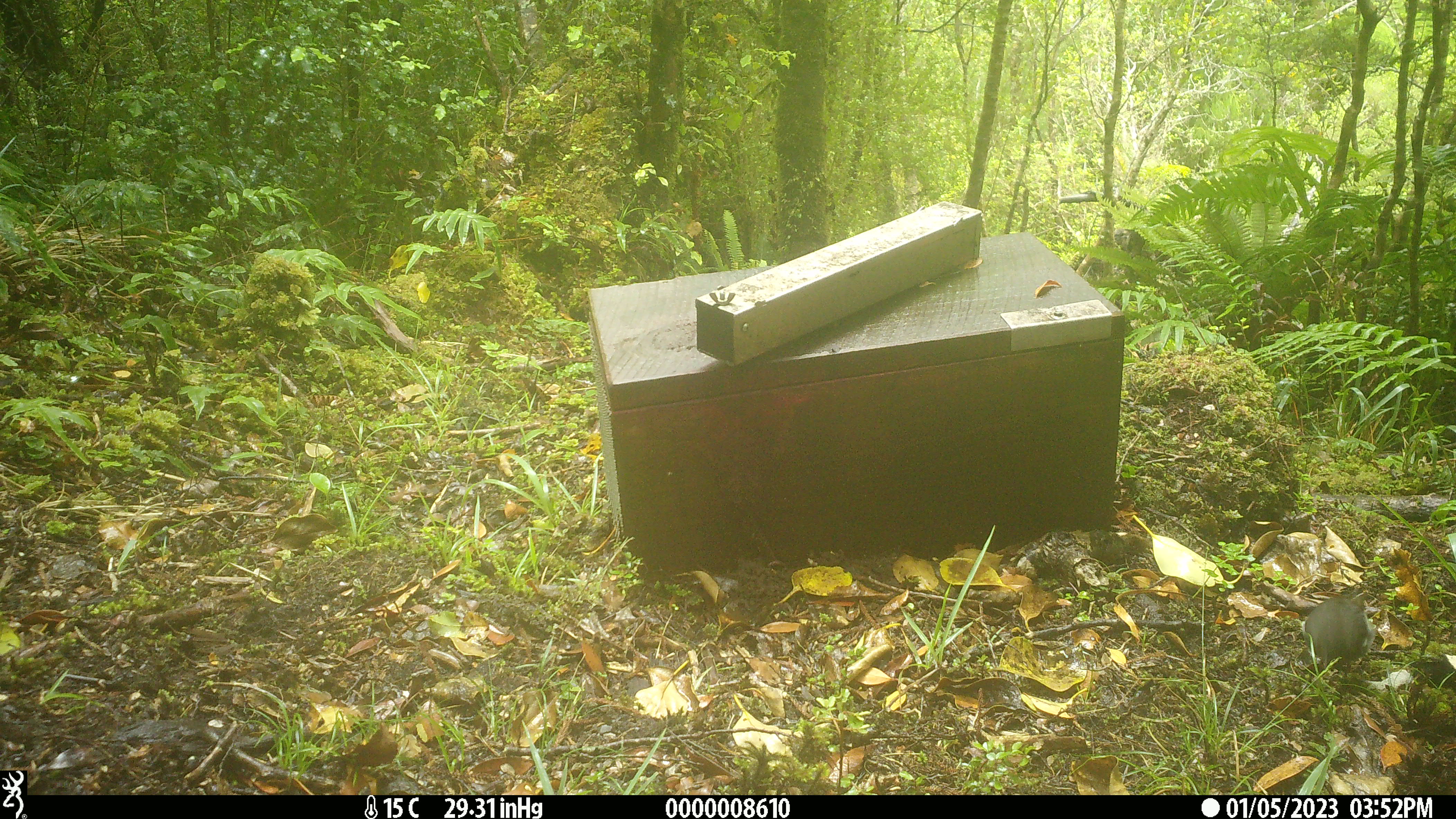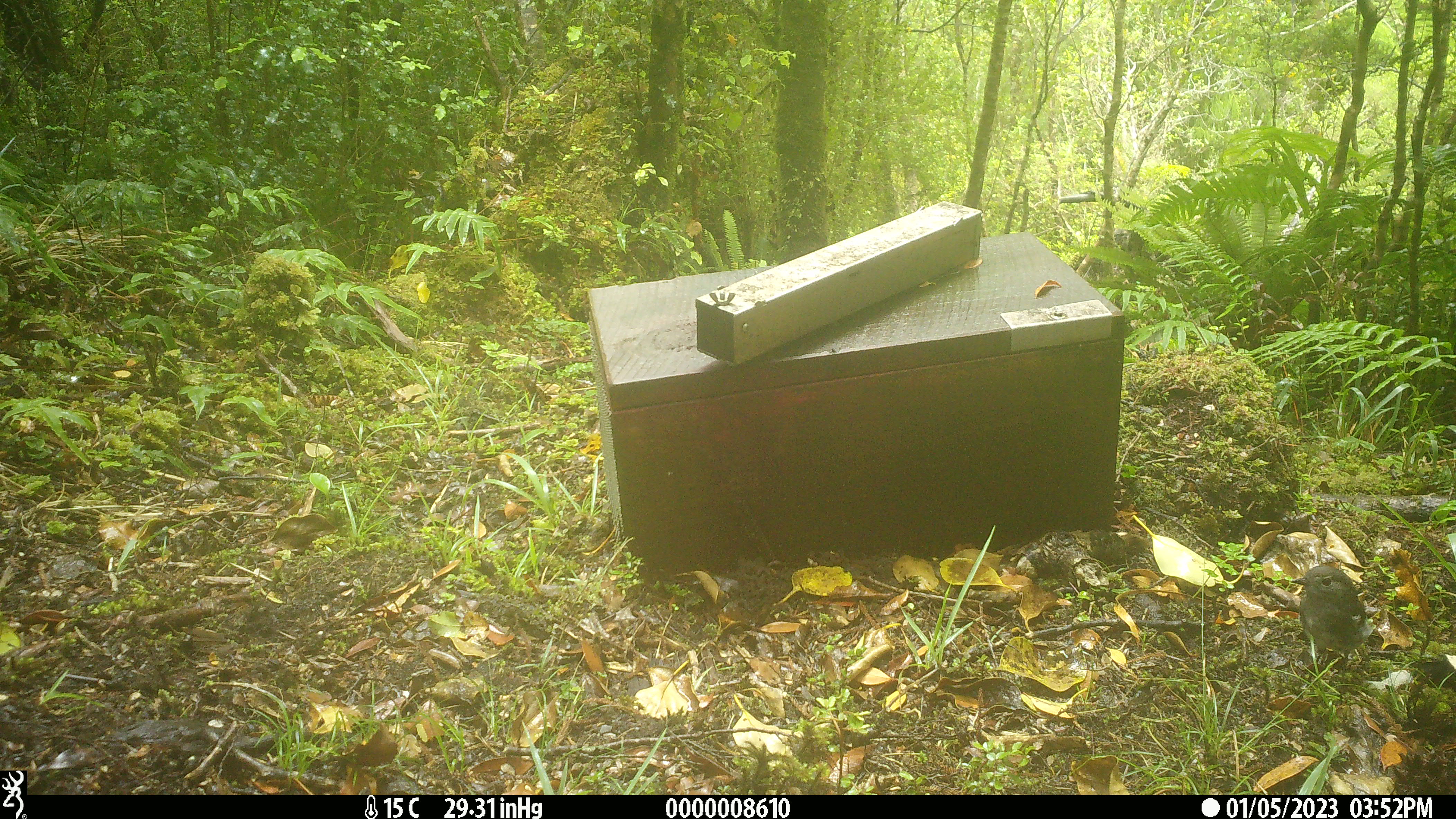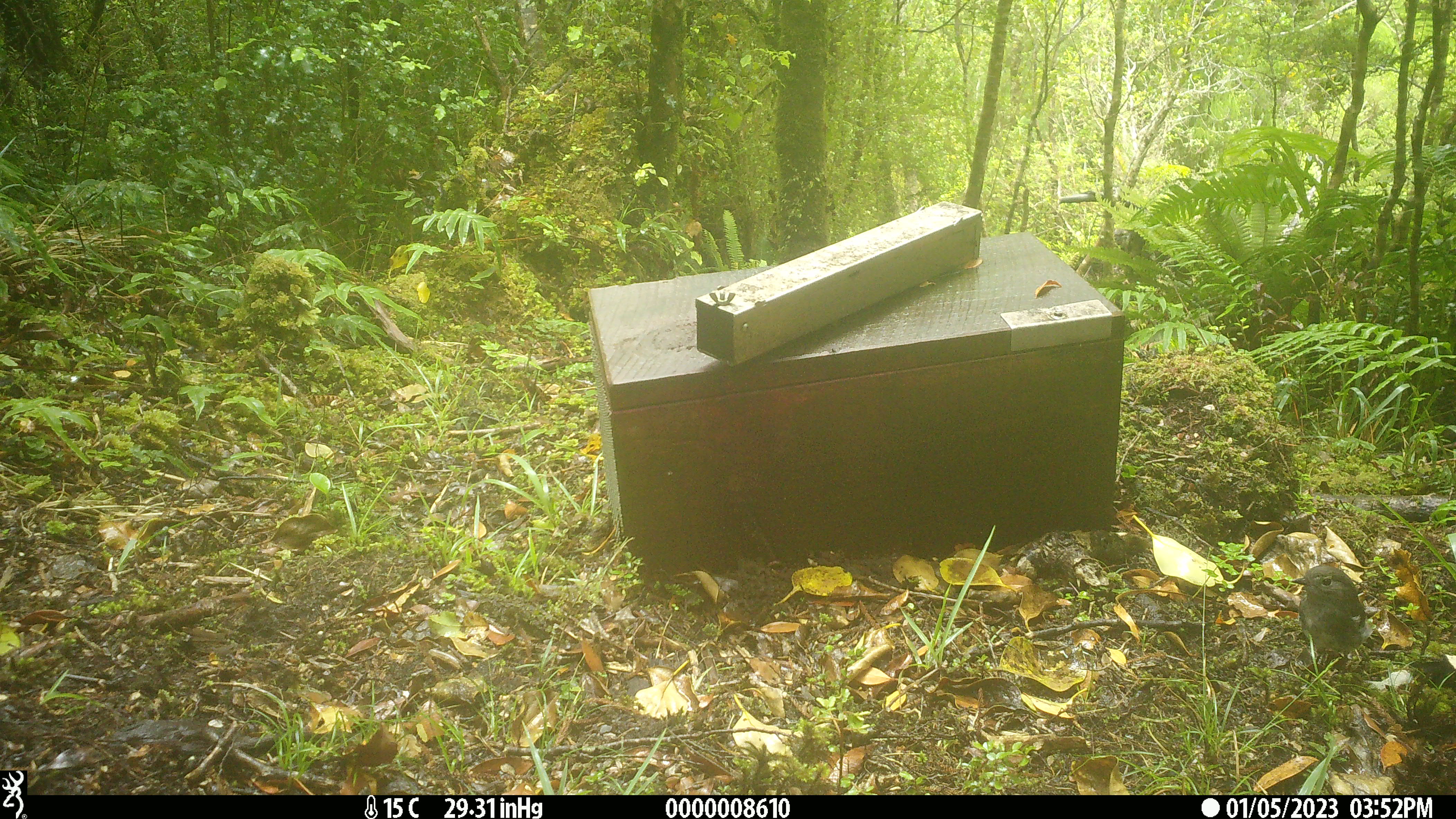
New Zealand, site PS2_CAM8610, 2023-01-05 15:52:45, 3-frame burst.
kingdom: Animalia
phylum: Chordata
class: Aves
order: Passeriformes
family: Petroicidae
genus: Petroica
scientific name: Petroica australis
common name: new zealand robin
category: robin